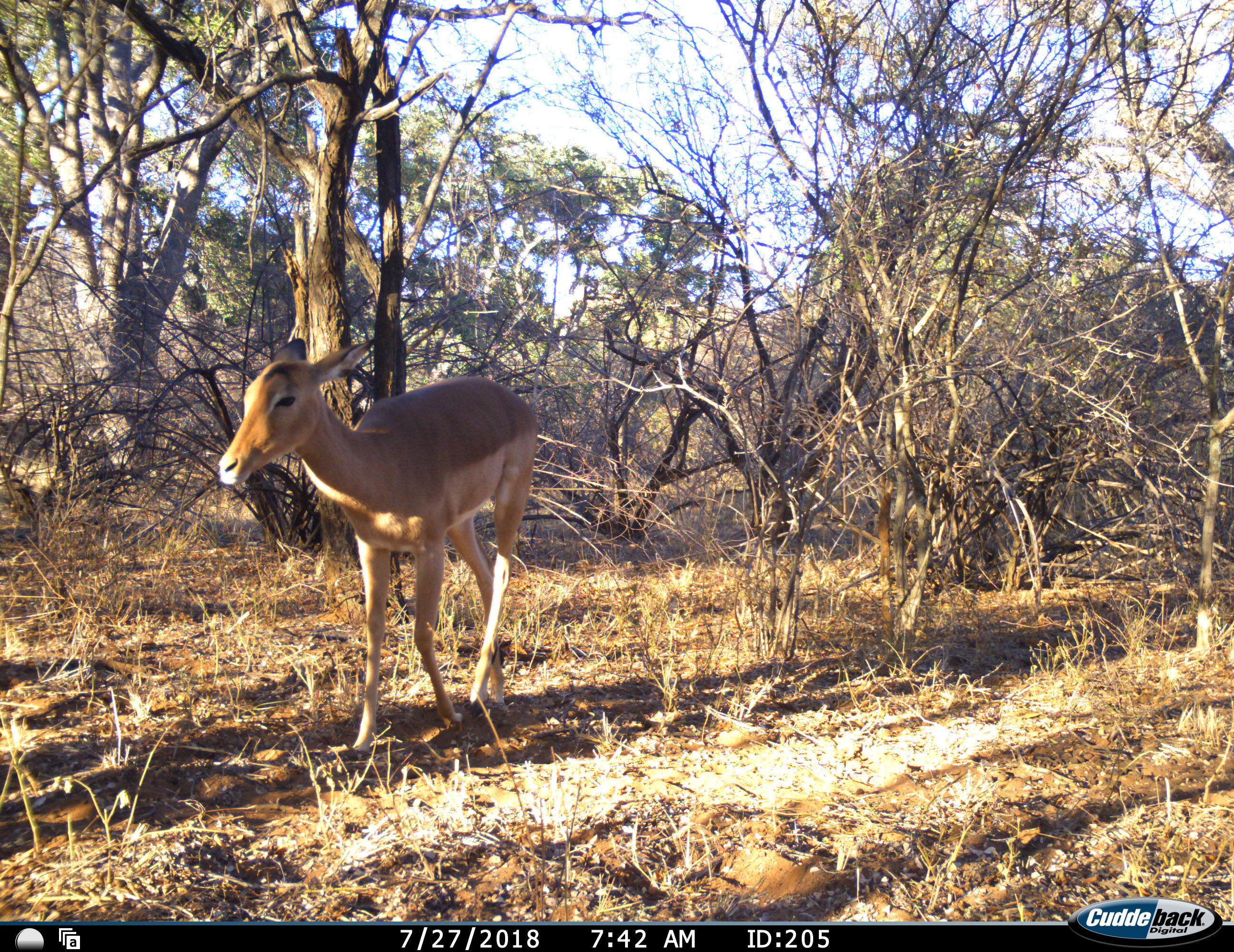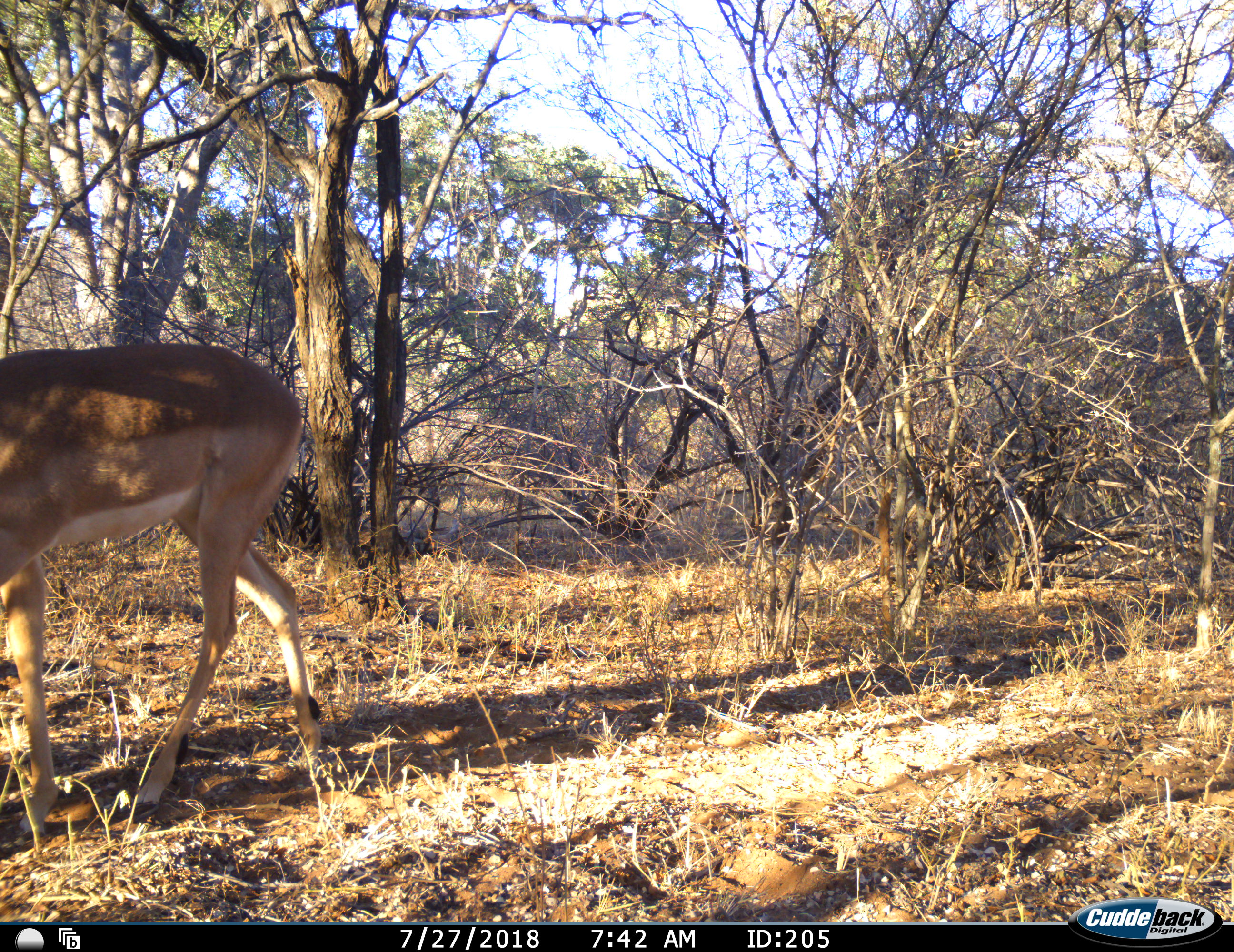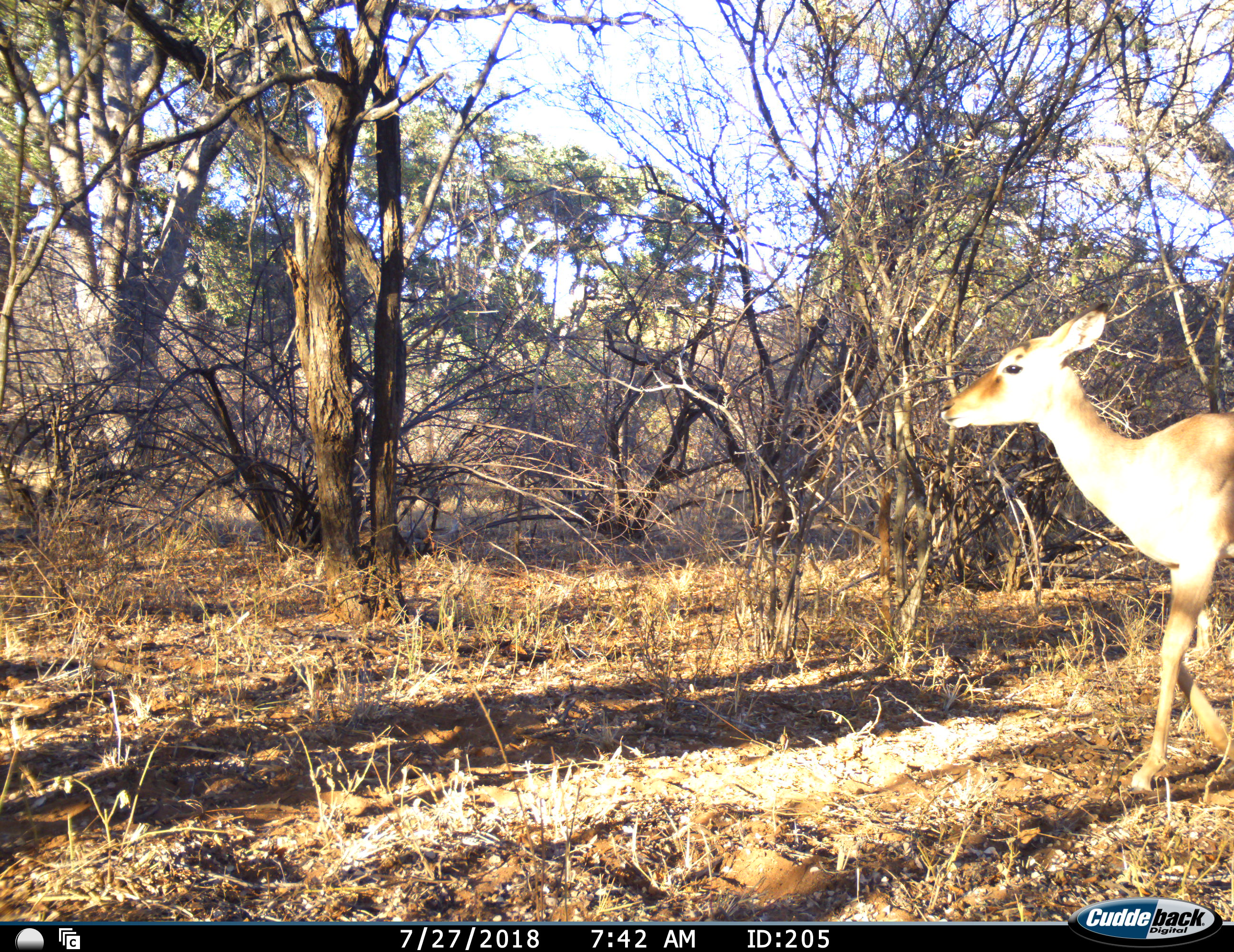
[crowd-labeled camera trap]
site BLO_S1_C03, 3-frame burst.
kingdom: Animalia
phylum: Chordata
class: Mammalia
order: Artiodactyla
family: Bovidae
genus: Aepyceros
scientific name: Aepyceros melampus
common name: impala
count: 2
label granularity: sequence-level